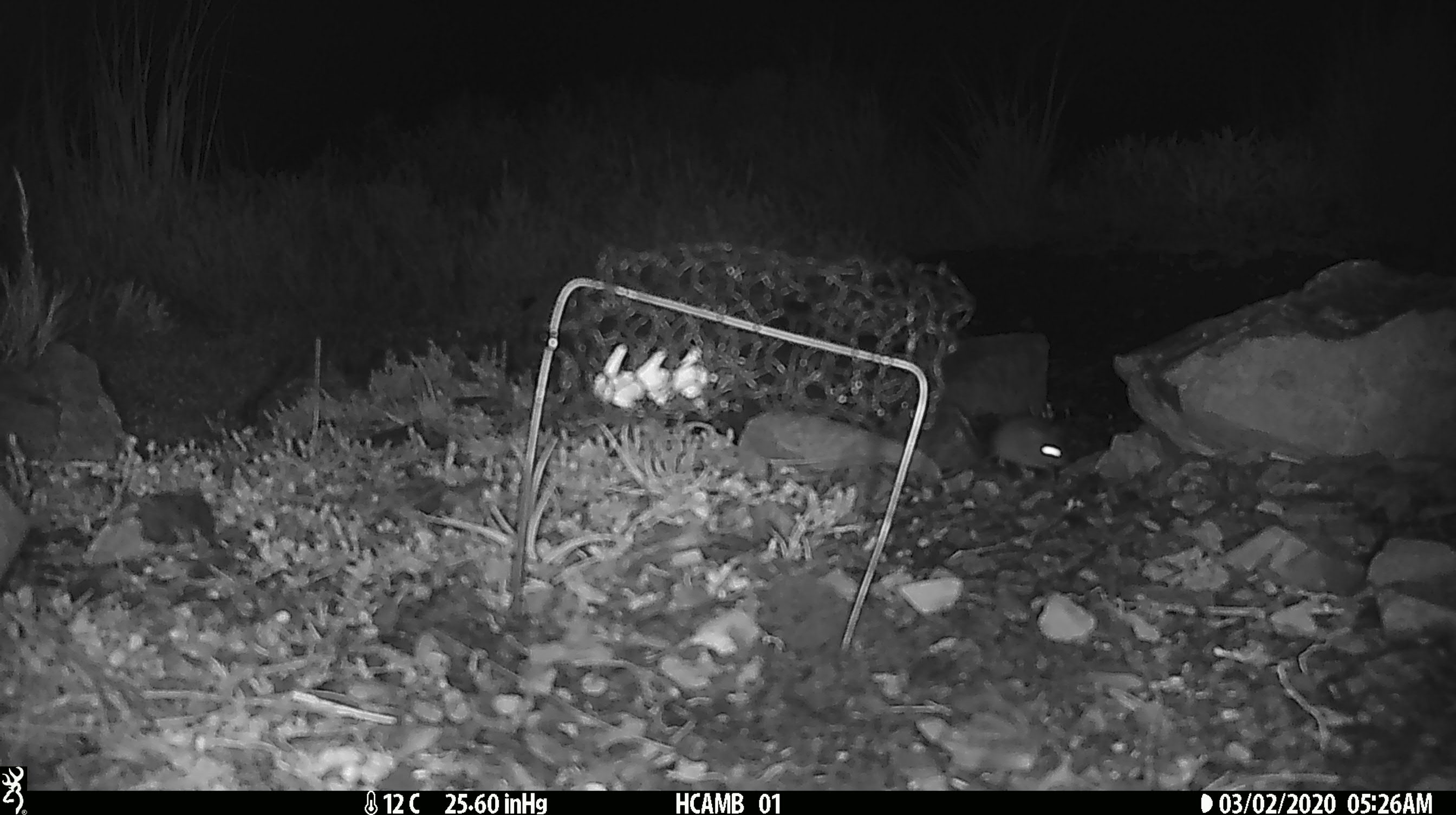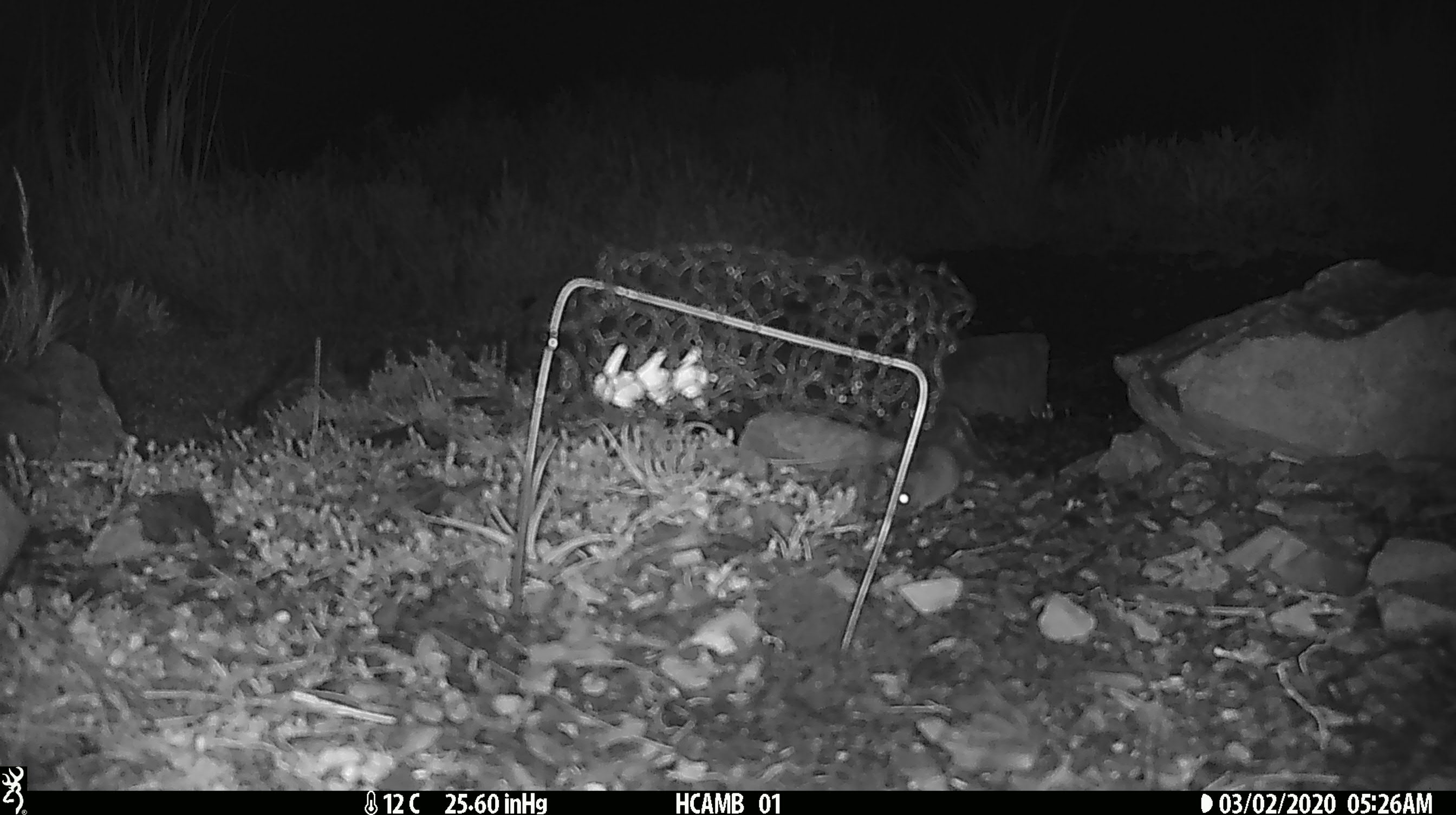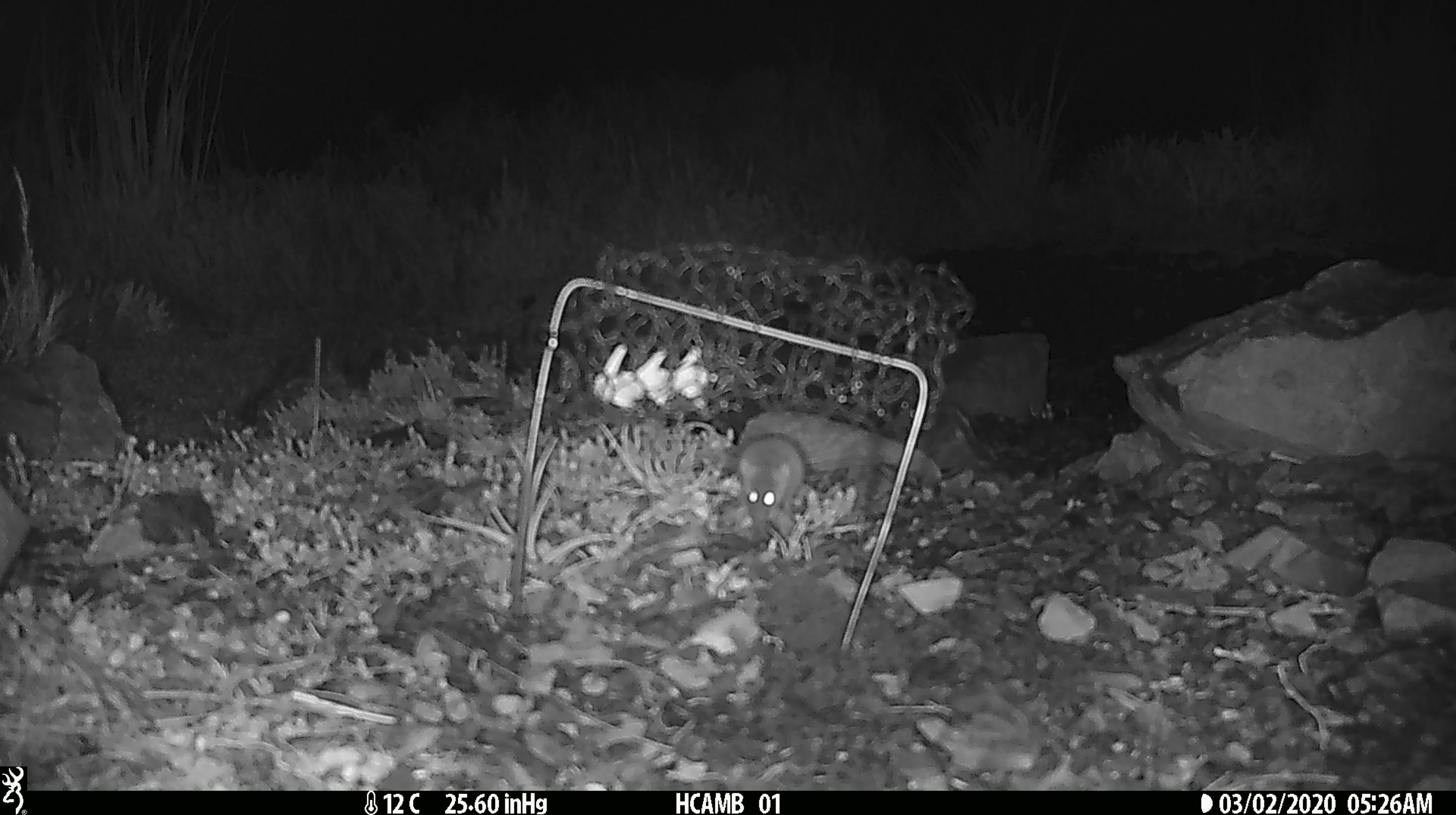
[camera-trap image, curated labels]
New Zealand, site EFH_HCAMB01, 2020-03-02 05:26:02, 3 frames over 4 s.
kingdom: Animalia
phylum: Chordata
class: Mammalia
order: Rodentia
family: Muridae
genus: Mus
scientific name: Mus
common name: mouse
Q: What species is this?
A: Mouse (Mus).